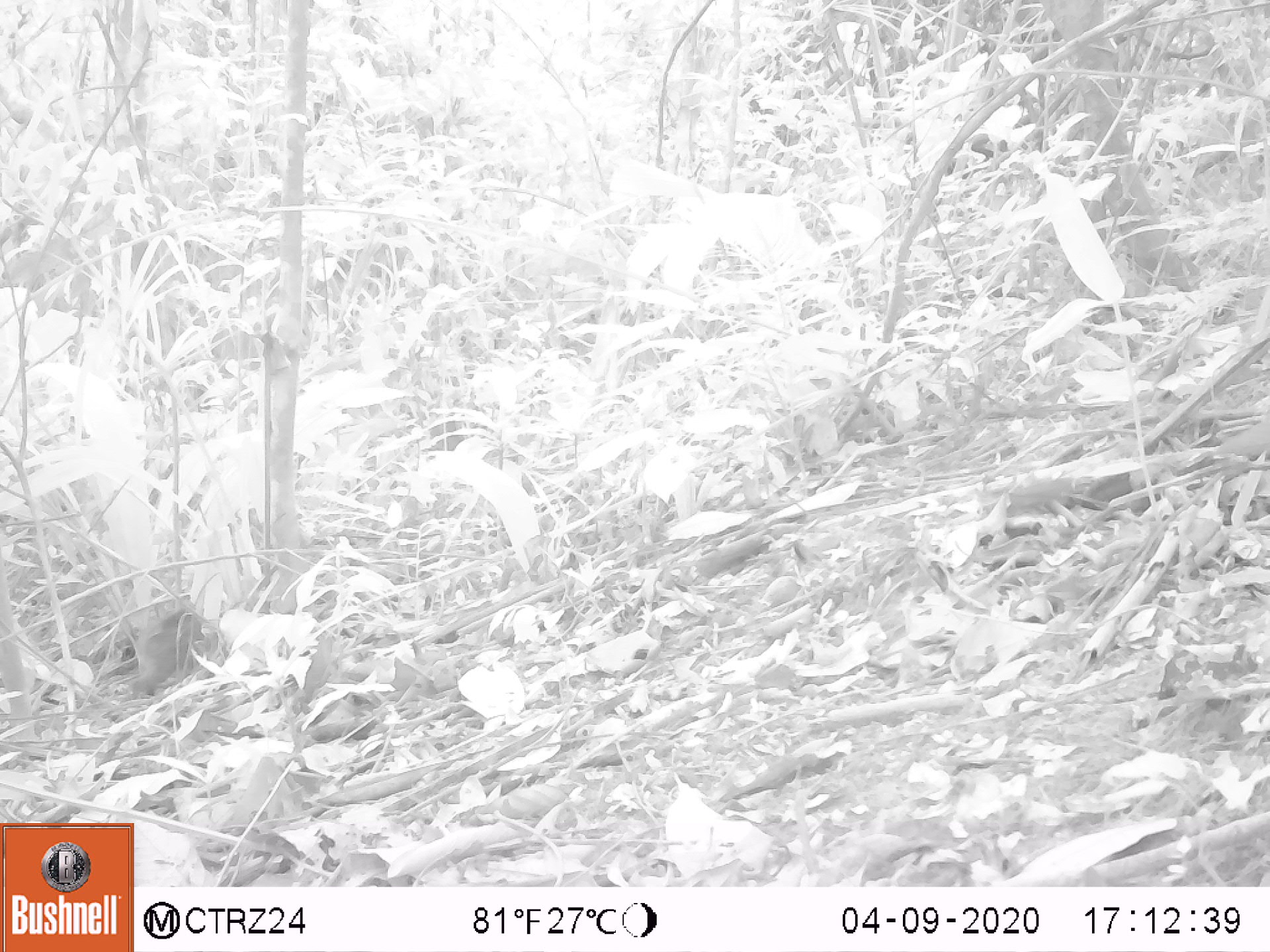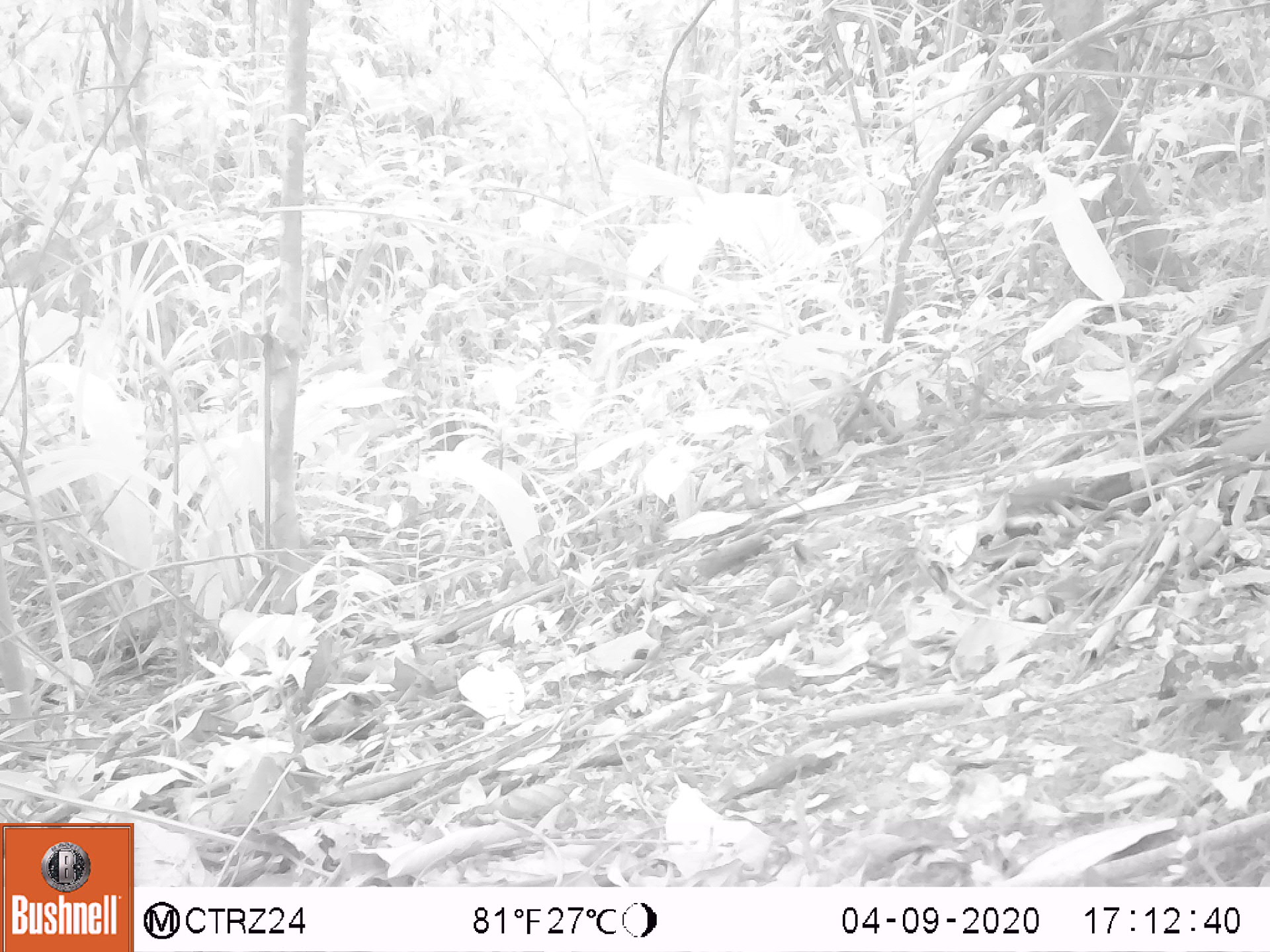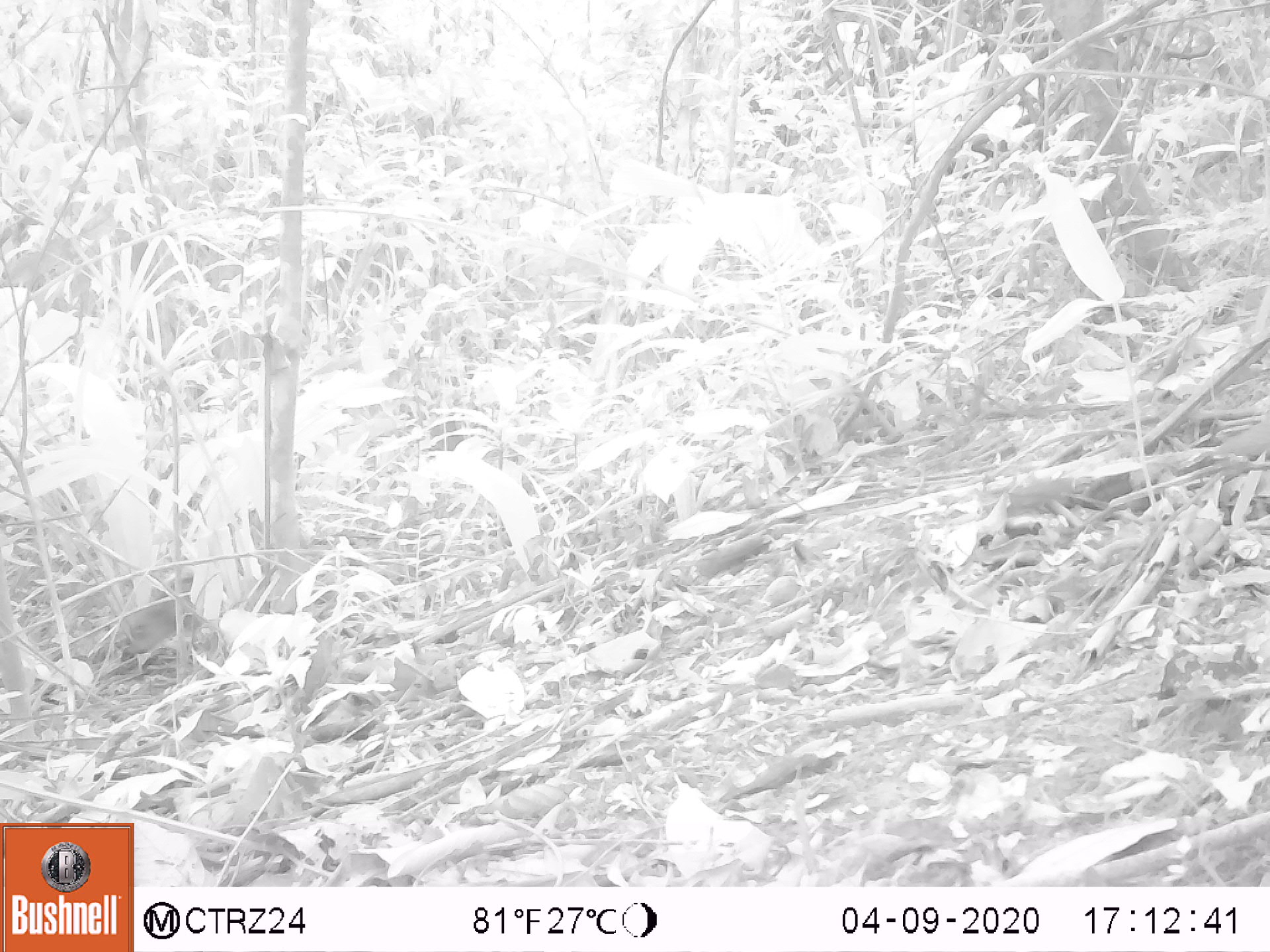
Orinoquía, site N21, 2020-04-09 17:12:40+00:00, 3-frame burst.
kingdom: Animalia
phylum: Chordata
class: Mammalia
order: Artiodactyla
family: Tayassuidae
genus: Pecari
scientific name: Pecari tajacu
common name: collared peccary